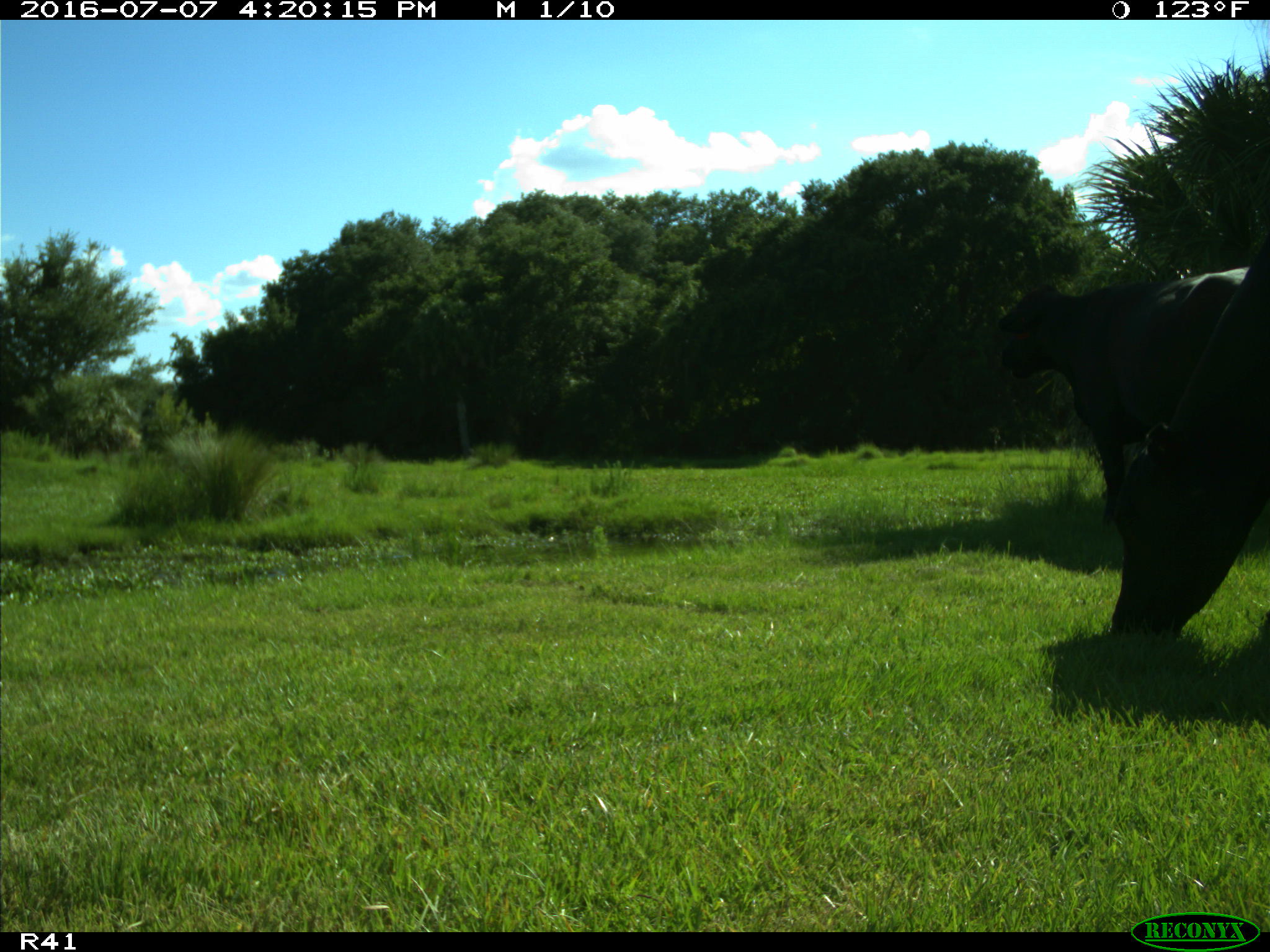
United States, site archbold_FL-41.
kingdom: Animalia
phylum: Chordata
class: Mammalia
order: Artiodactyla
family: Bovidae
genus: Bos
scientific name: Bos taurus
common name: domestic cow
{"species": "Bos taurus (domestic cow)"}